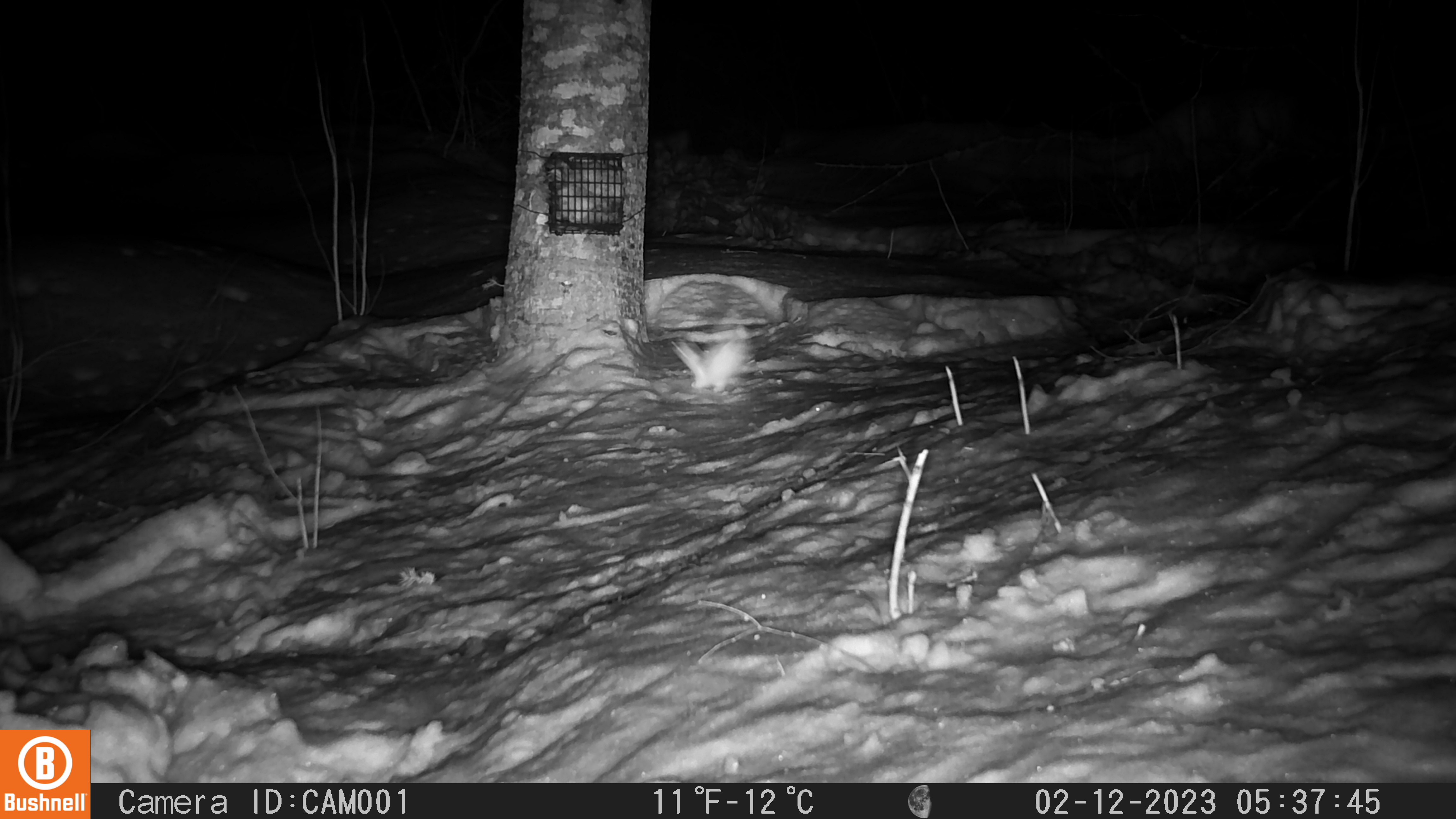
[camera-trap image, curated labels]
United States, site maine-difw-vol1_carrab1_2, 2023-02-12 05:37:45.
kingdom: Animalia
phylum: Chordata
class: Mammalia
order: Carnivora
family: Mustelidae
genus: Mustela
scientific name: Mustela richardsonii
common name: short-tailed weasel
Short-tailed weasel (Mustela richardsonii).